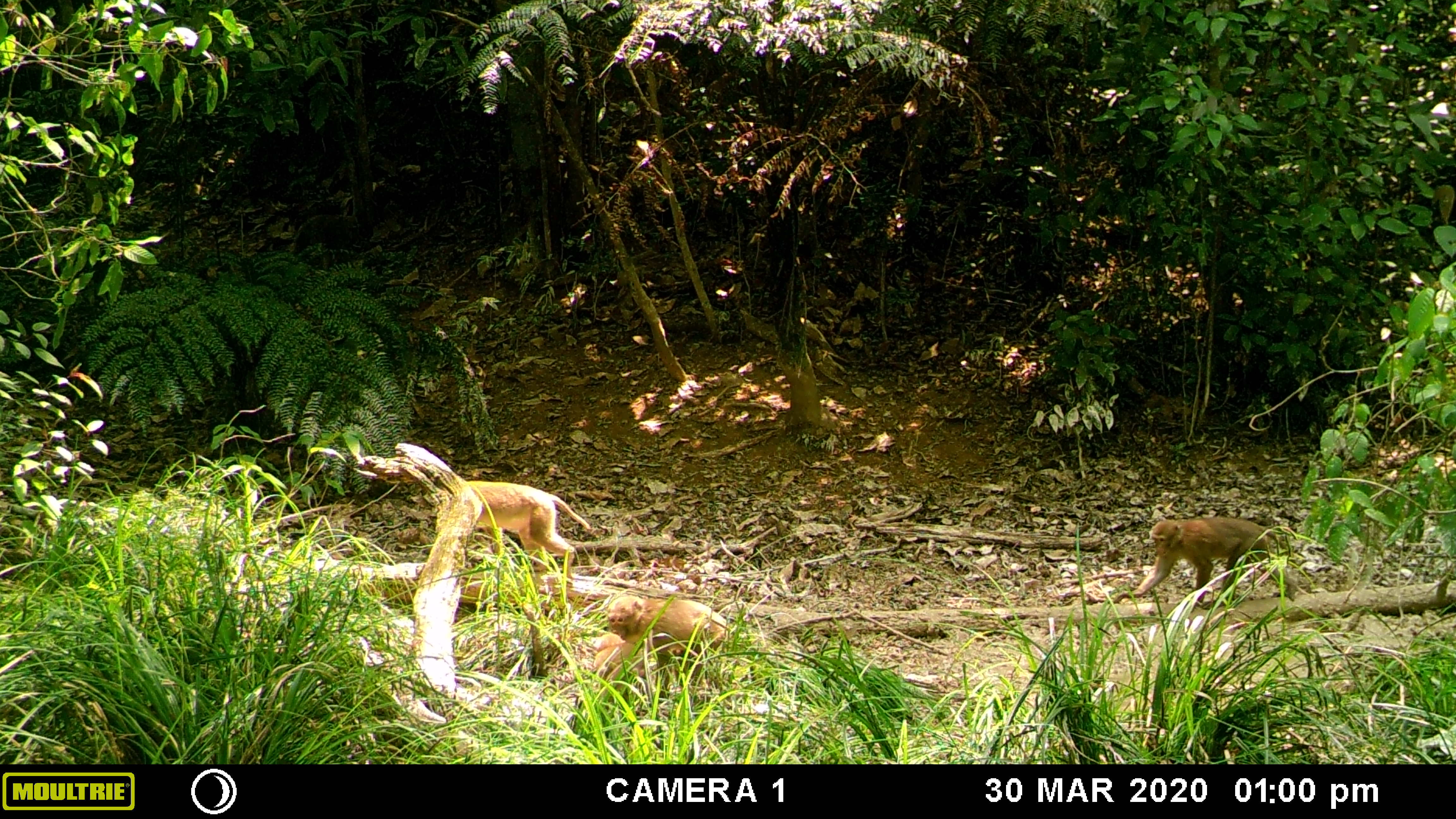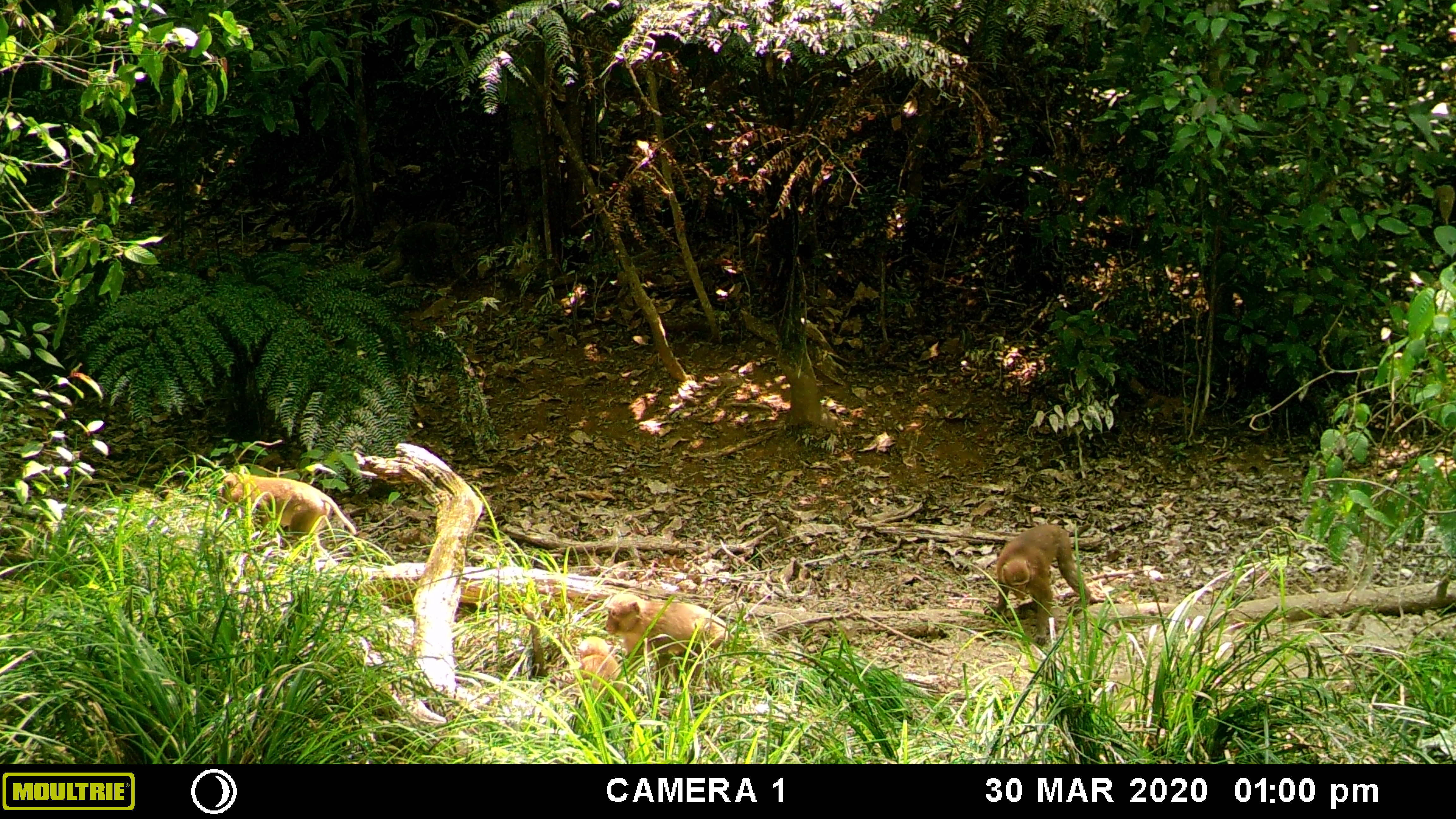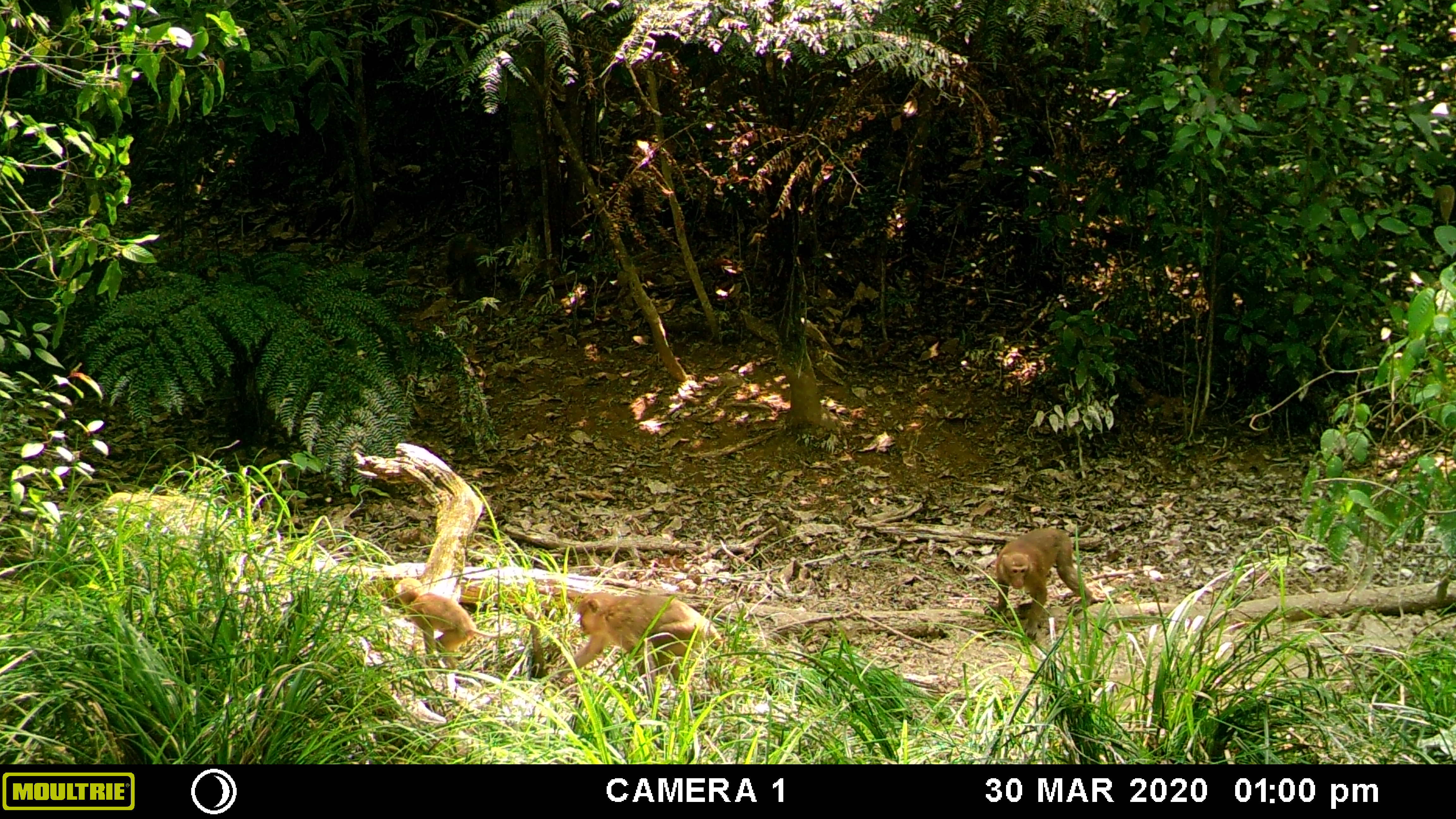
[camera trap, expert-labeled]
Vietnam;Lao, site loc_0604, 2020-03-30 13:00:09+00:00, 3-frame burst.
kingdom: Animalia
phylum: Chordata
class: Mammalia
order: Primates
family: Cercopithecidae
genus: Macaca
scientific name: Macaca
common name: macaques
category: assam or rhesus macaque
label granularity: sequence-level